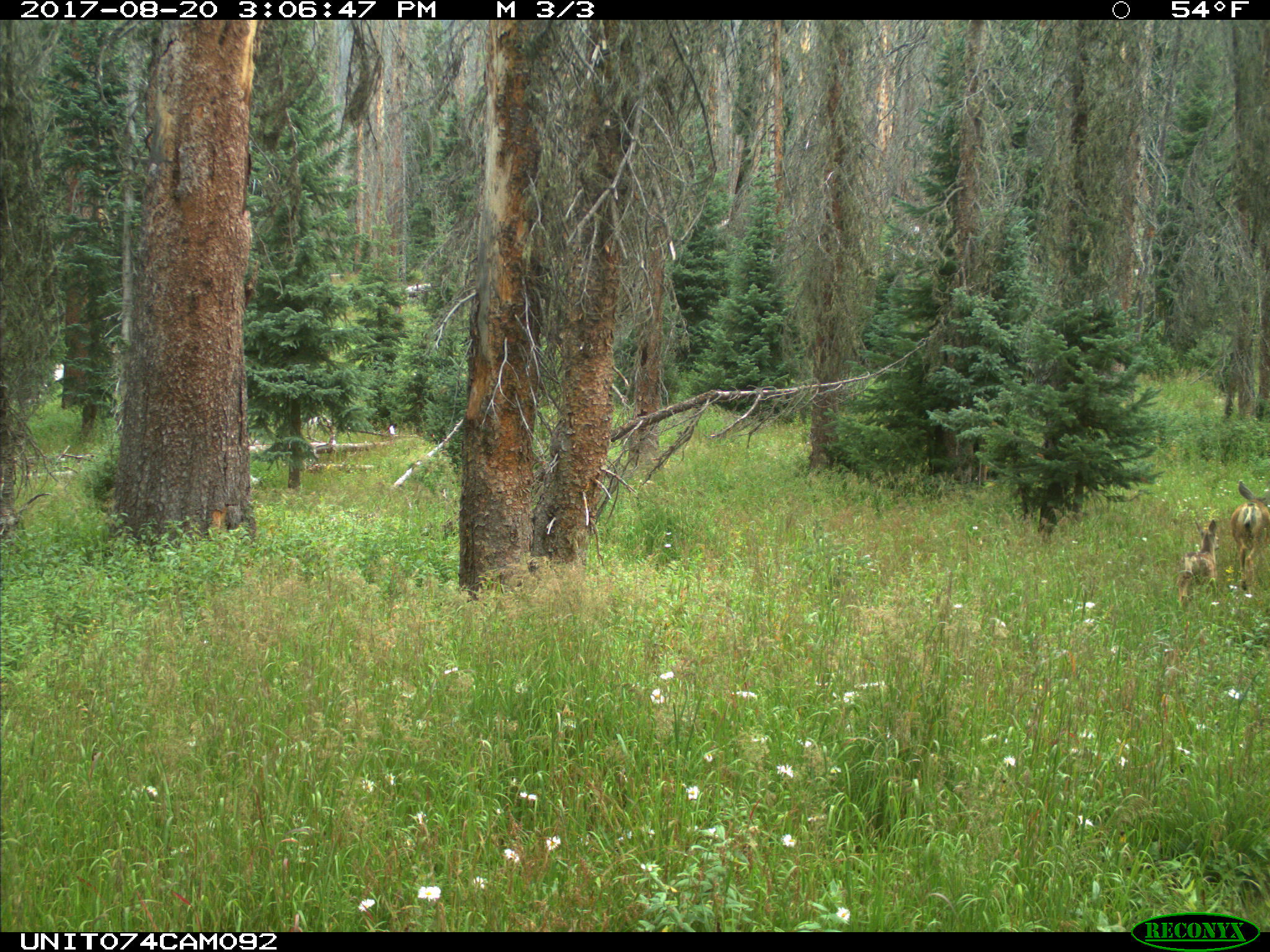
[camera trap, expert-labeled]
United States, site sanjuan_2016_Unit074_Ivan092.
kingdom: Animalia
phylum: Chordata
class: Mammalia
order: Artiodactyla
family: Cervidae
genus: Odocoileus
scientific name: Odocoileus hemionus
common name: mule deer